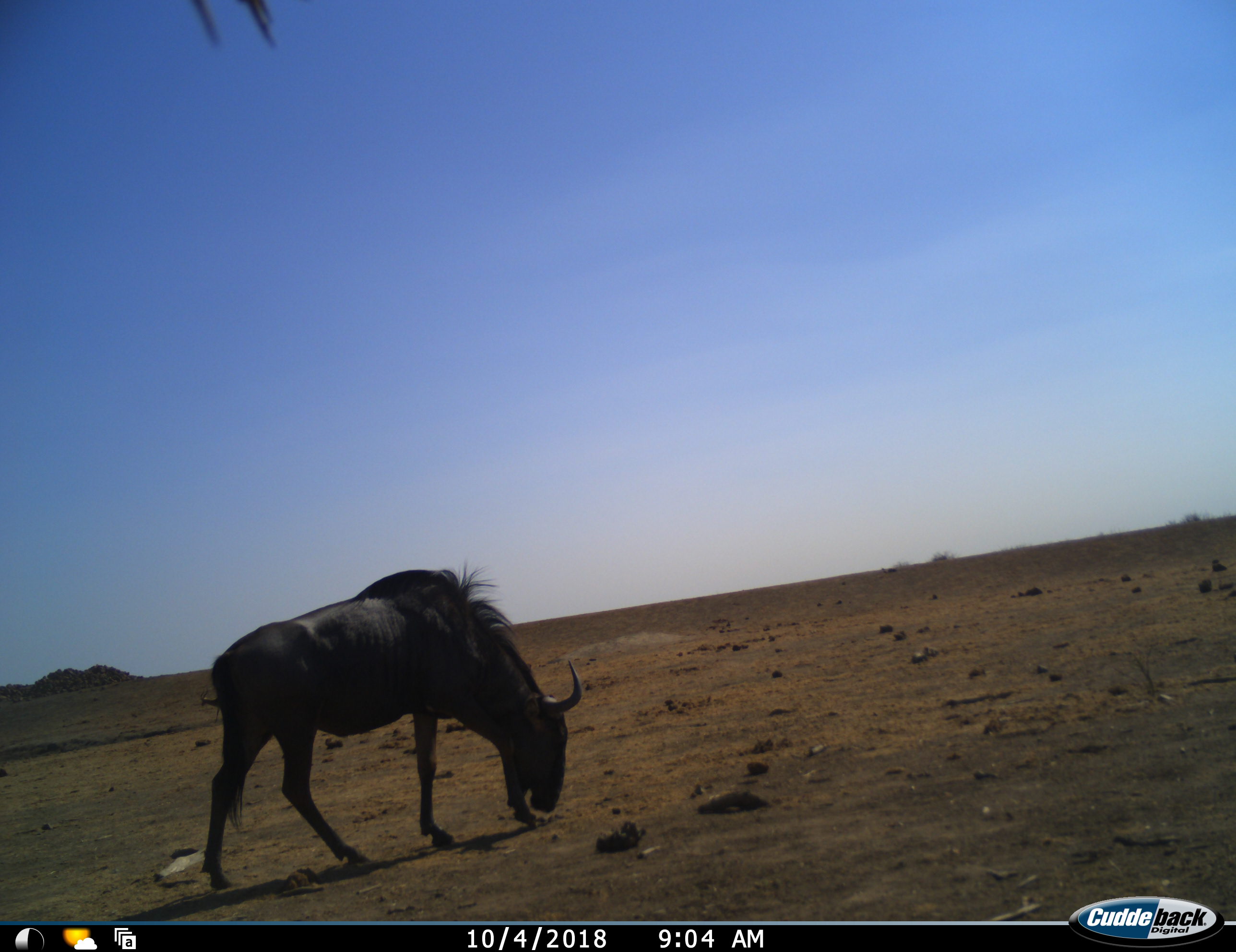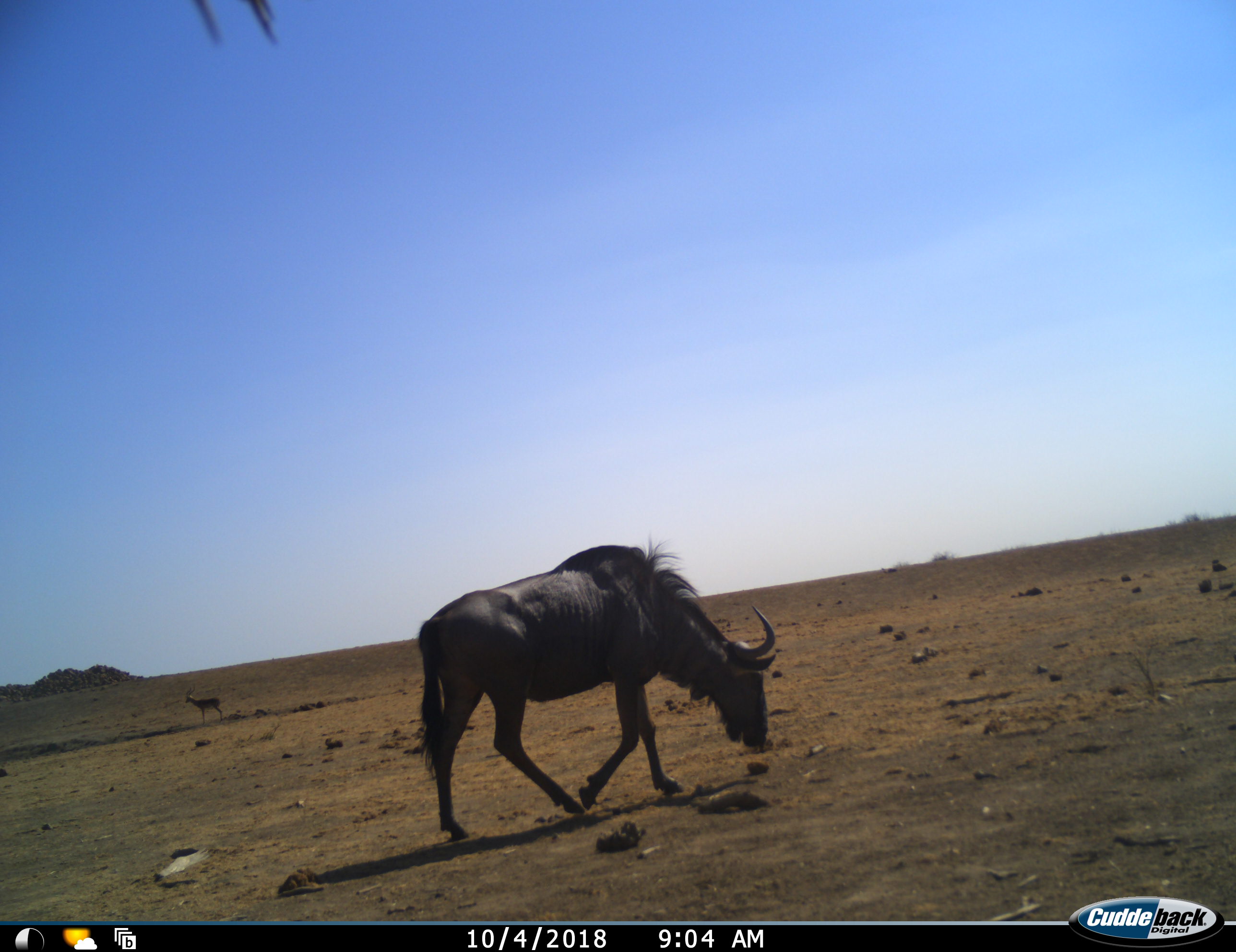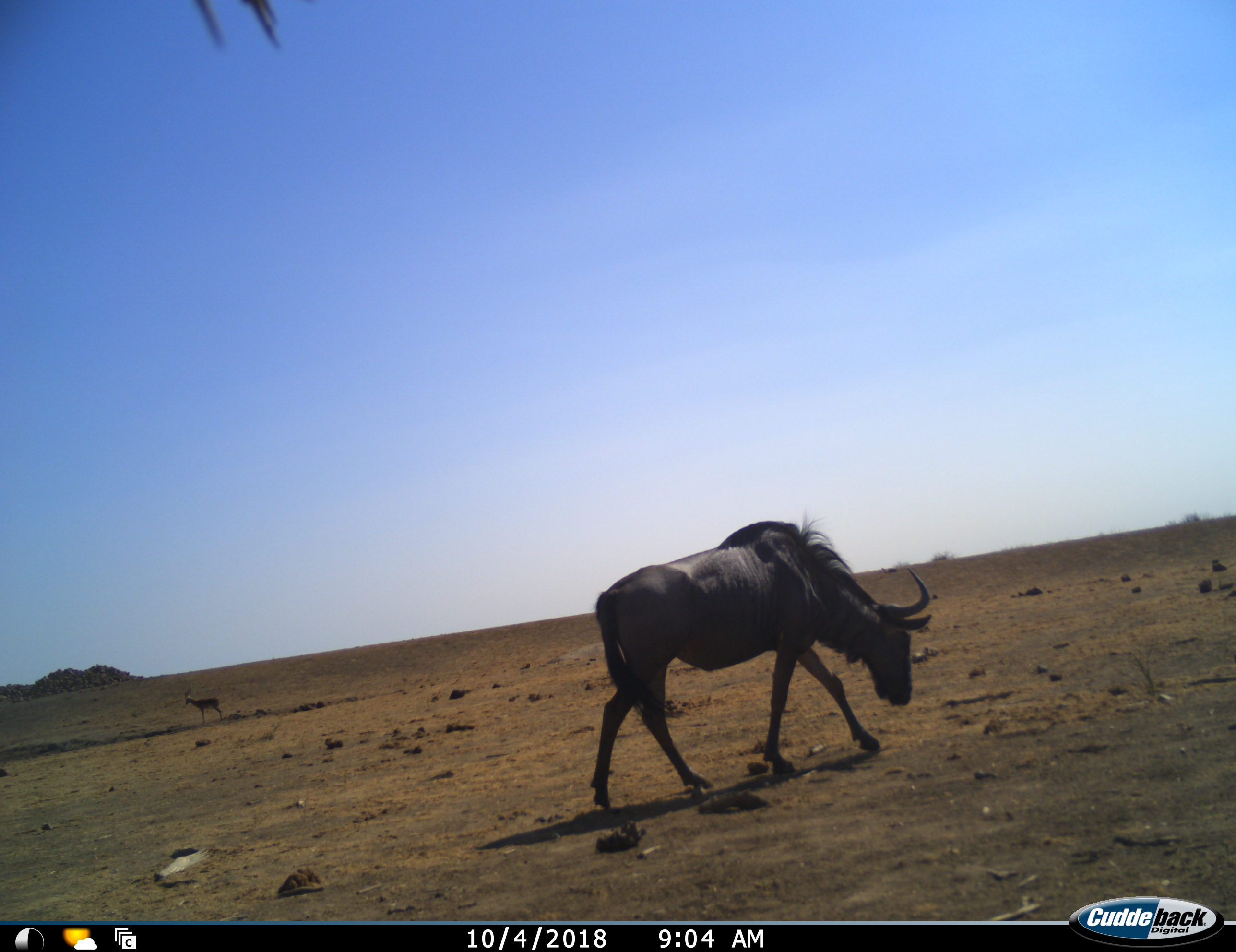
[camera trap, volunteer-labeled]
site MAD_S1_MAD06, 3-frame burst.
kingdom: Animalia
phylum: Chordata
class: Mammalia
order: Artiodactyla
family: Bovidae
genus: Connochaetes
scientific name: Connochaetes taurinus taurinus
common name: blue wildebeest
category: wildebeestblue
Wildebeestblue (blue wildebeest) (Connochaetes taurinus taurinus), count 1. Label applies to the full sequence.